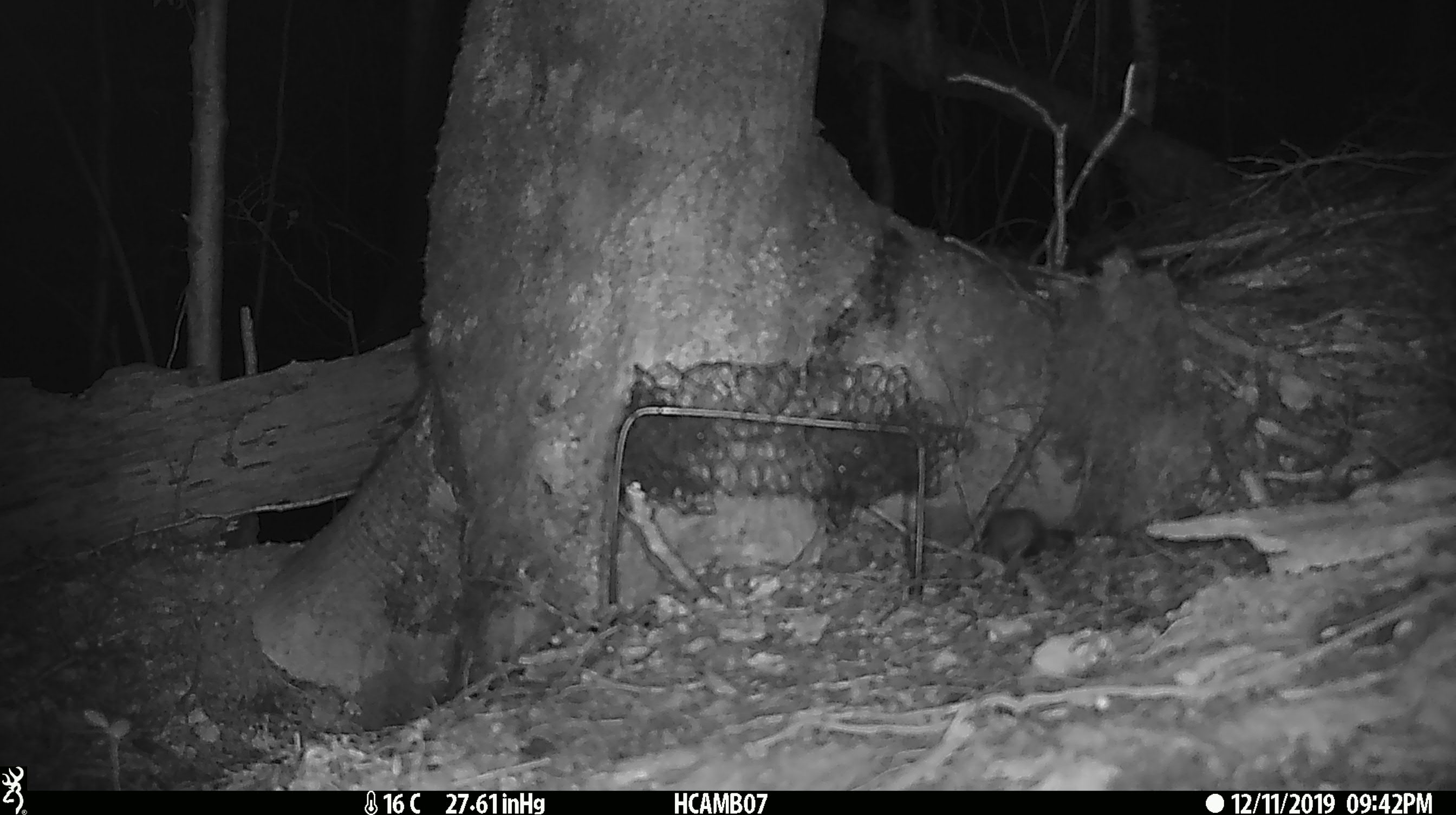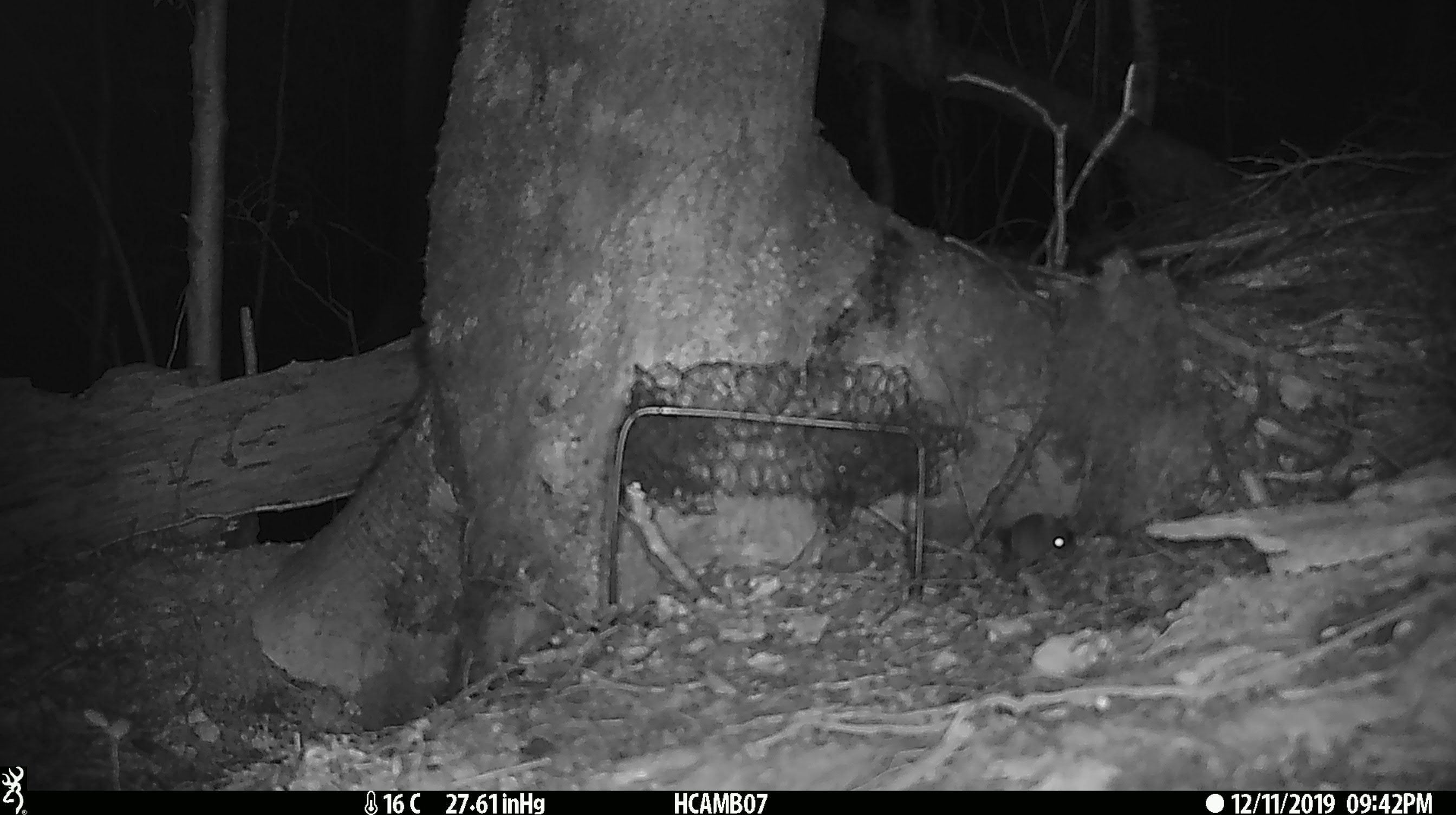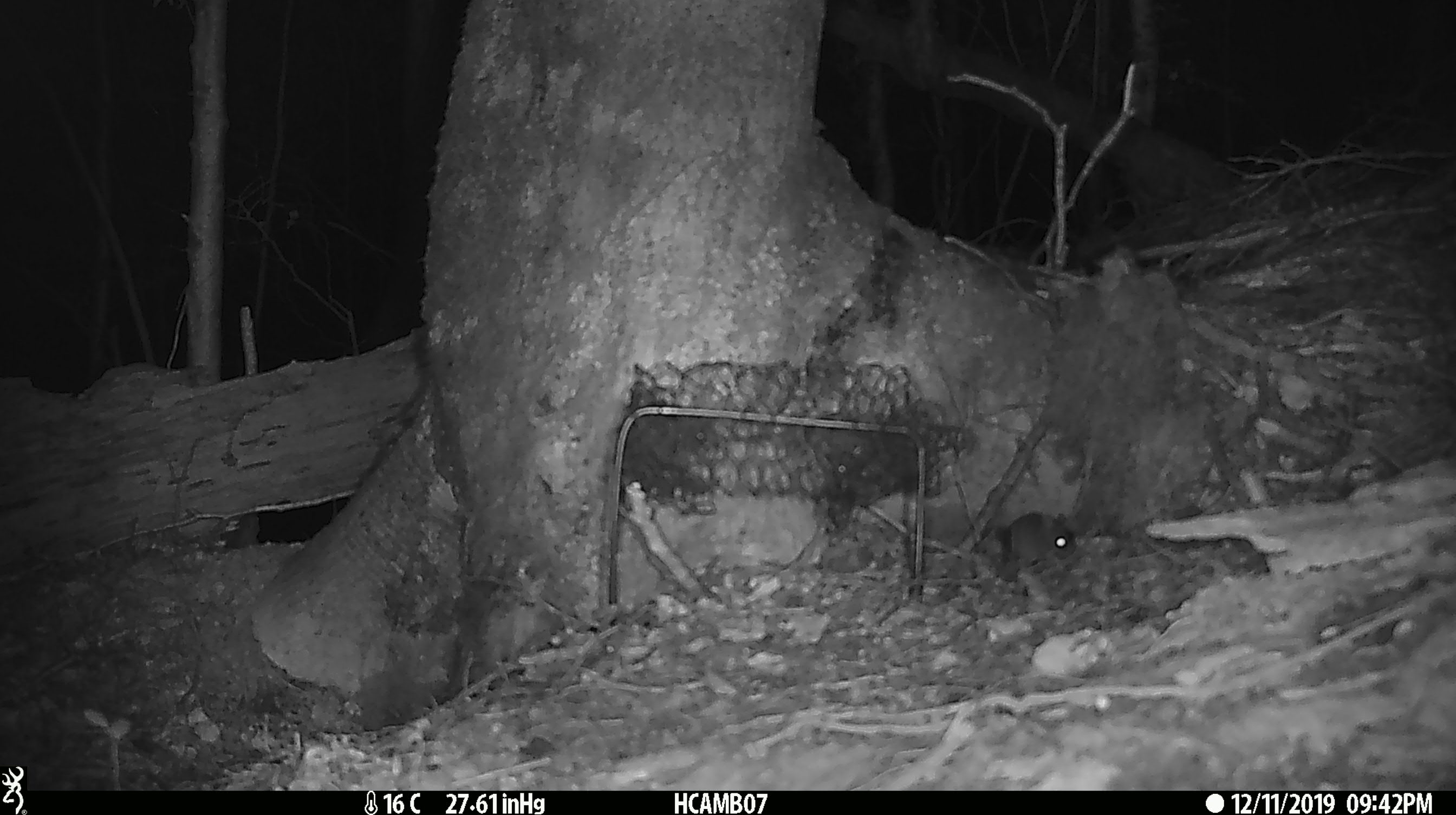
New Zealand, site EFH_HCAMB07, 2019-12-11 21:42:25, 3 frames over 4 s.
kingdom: Animalia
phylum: Chordata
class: Mammalia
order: Rodentia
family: Muridae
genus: Mus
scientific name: Mus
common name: mouse